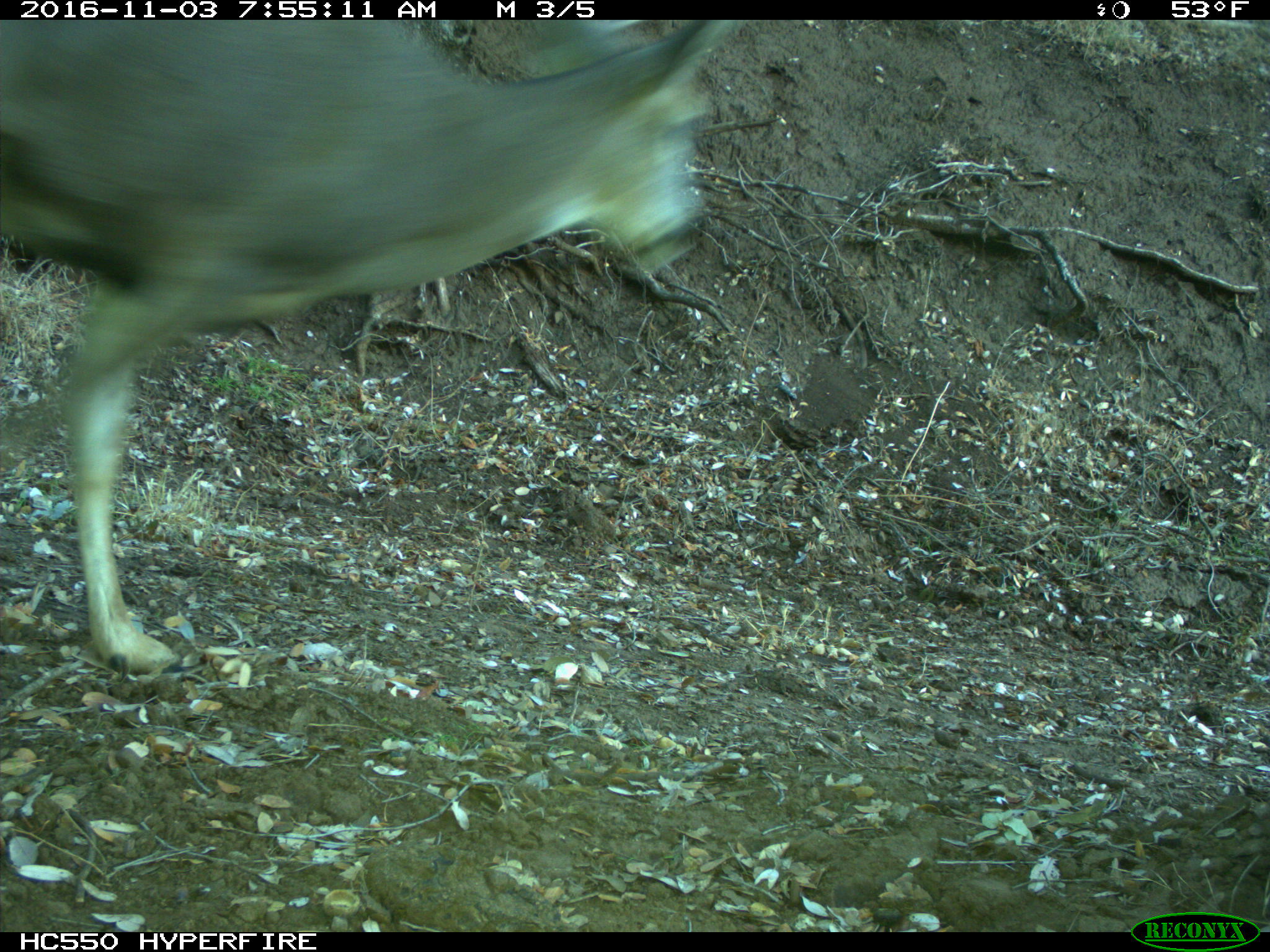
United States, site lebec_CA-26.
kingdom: Animalia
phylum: Chordata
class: Mammalia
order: Artiodactyla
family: Cervidae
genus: Odocoileus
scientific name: Odocoileus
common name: deer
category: unidentified deer